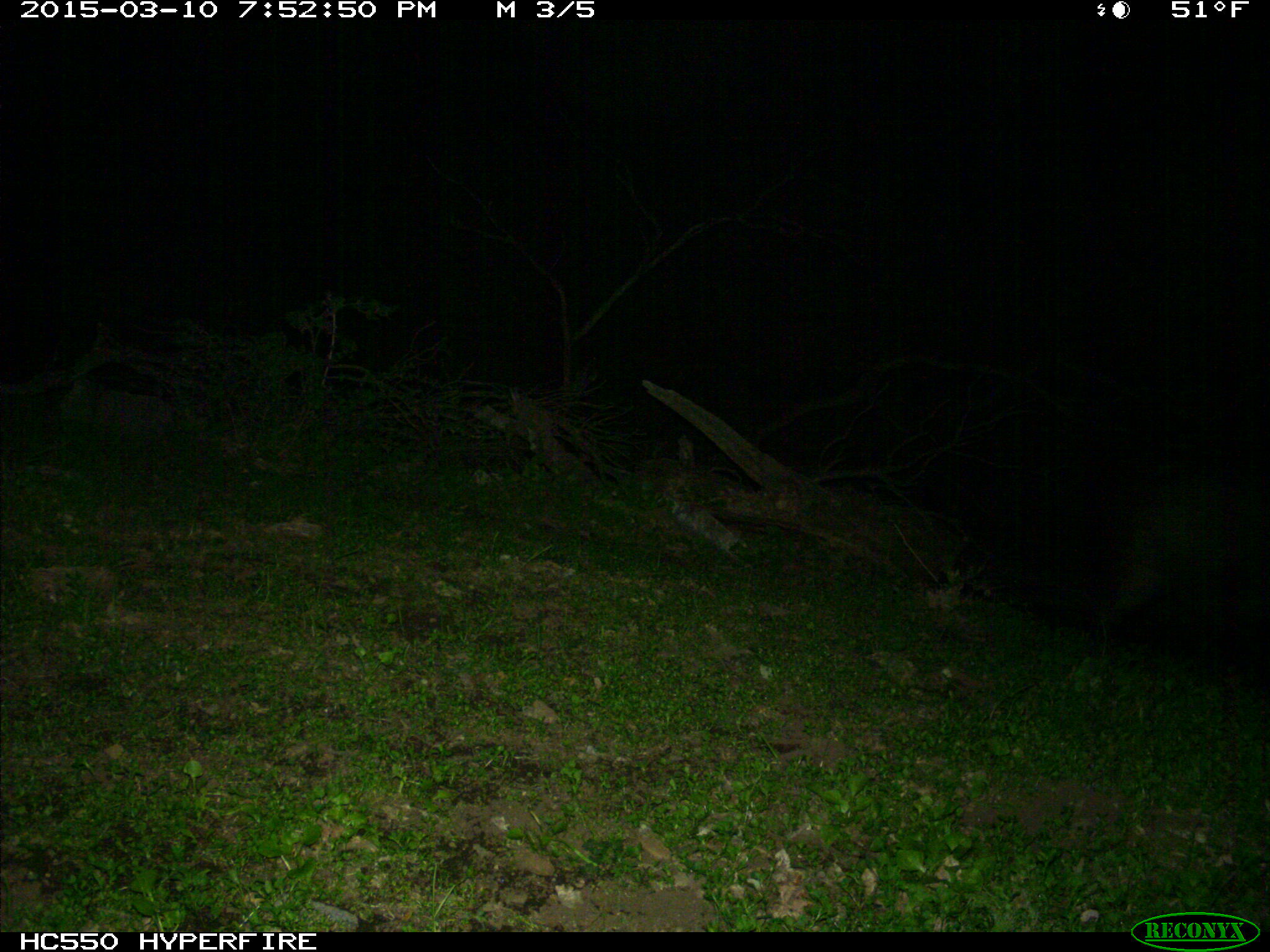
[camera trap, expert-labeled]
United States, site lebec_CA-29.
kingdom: Animalia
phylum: Chordata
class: Mammalia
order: Artiodactyla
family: Suidae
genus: Sus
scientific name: Sus scrofa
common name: wild boar